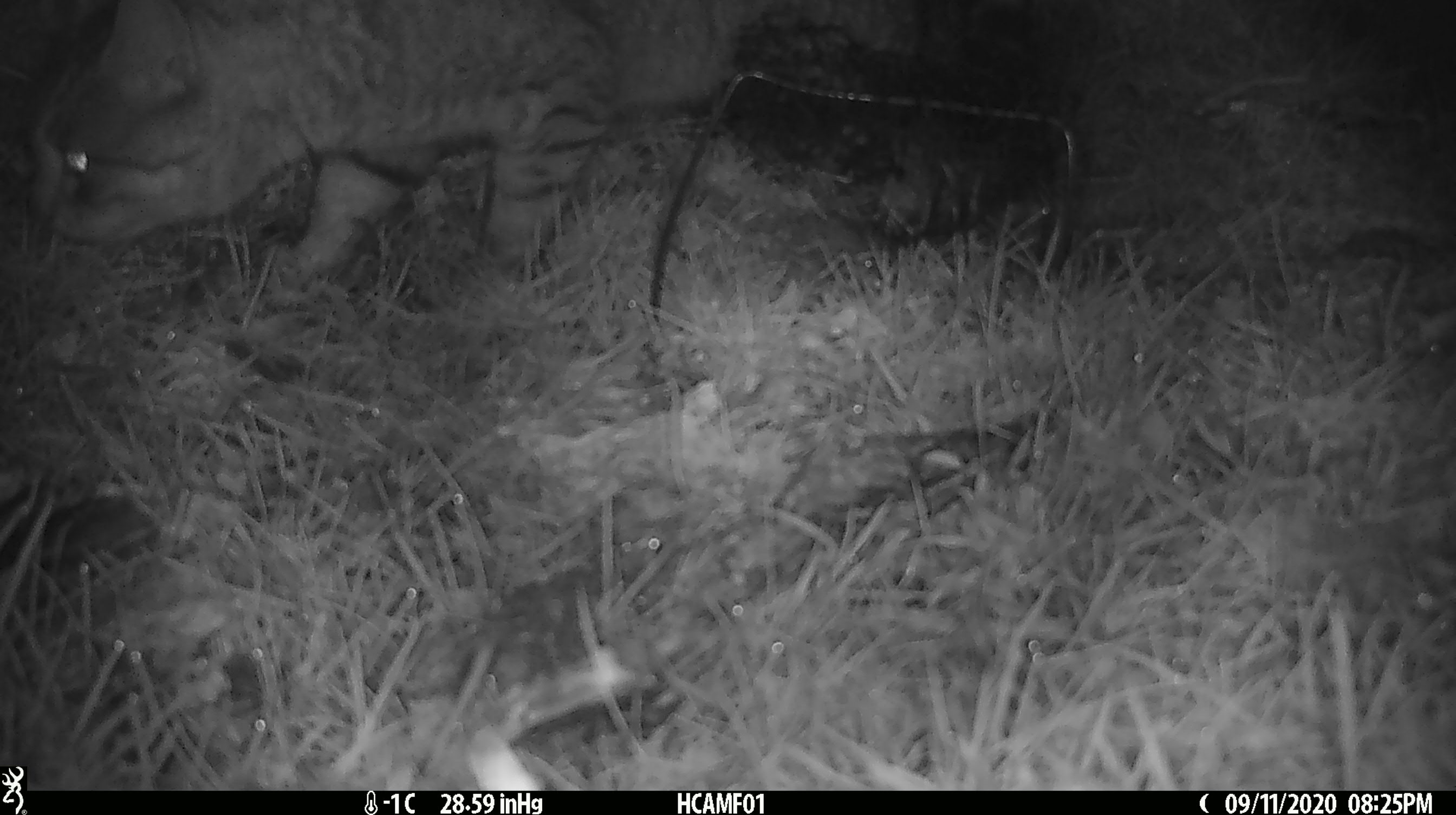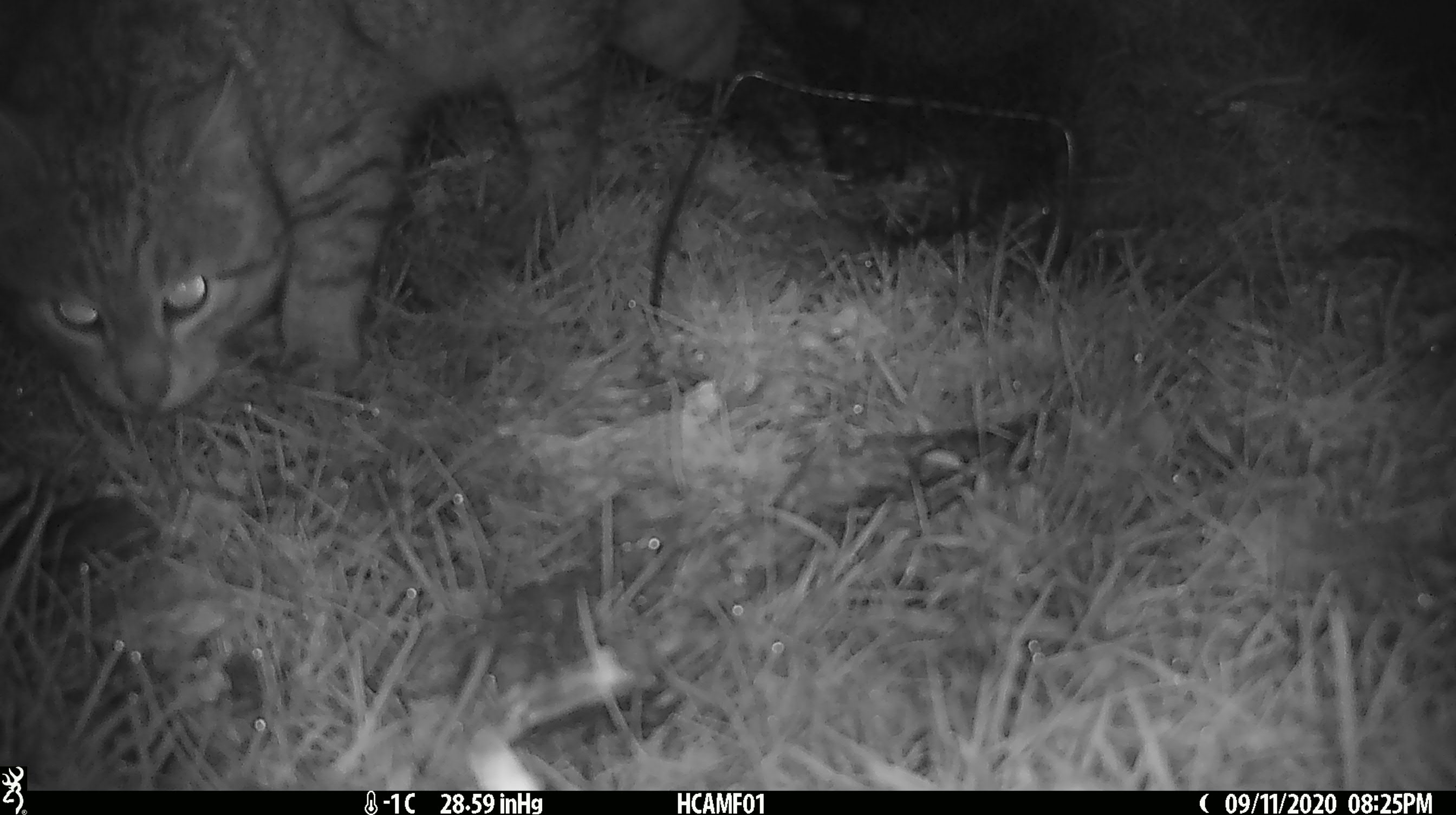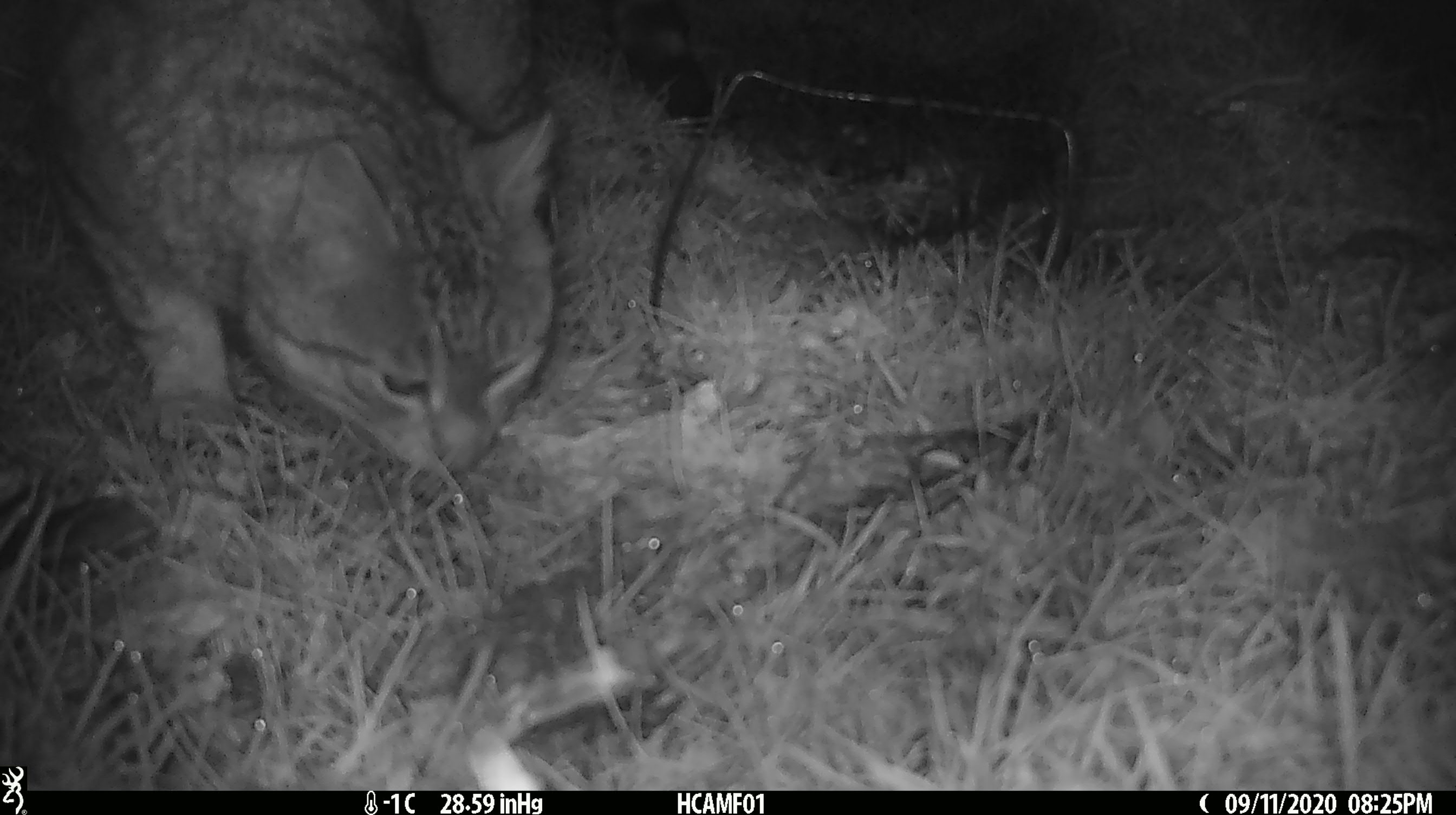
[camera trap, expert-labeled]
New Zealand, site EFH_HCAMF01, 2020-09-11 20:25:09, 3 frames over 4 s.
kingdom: Animalia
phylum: Chordata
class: Mammalia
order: Carnivora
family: Felidae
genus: Felis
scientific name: Felis catus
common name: domestic cat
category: cat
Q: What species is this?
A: Cat (domestic cat) (Felis catus).